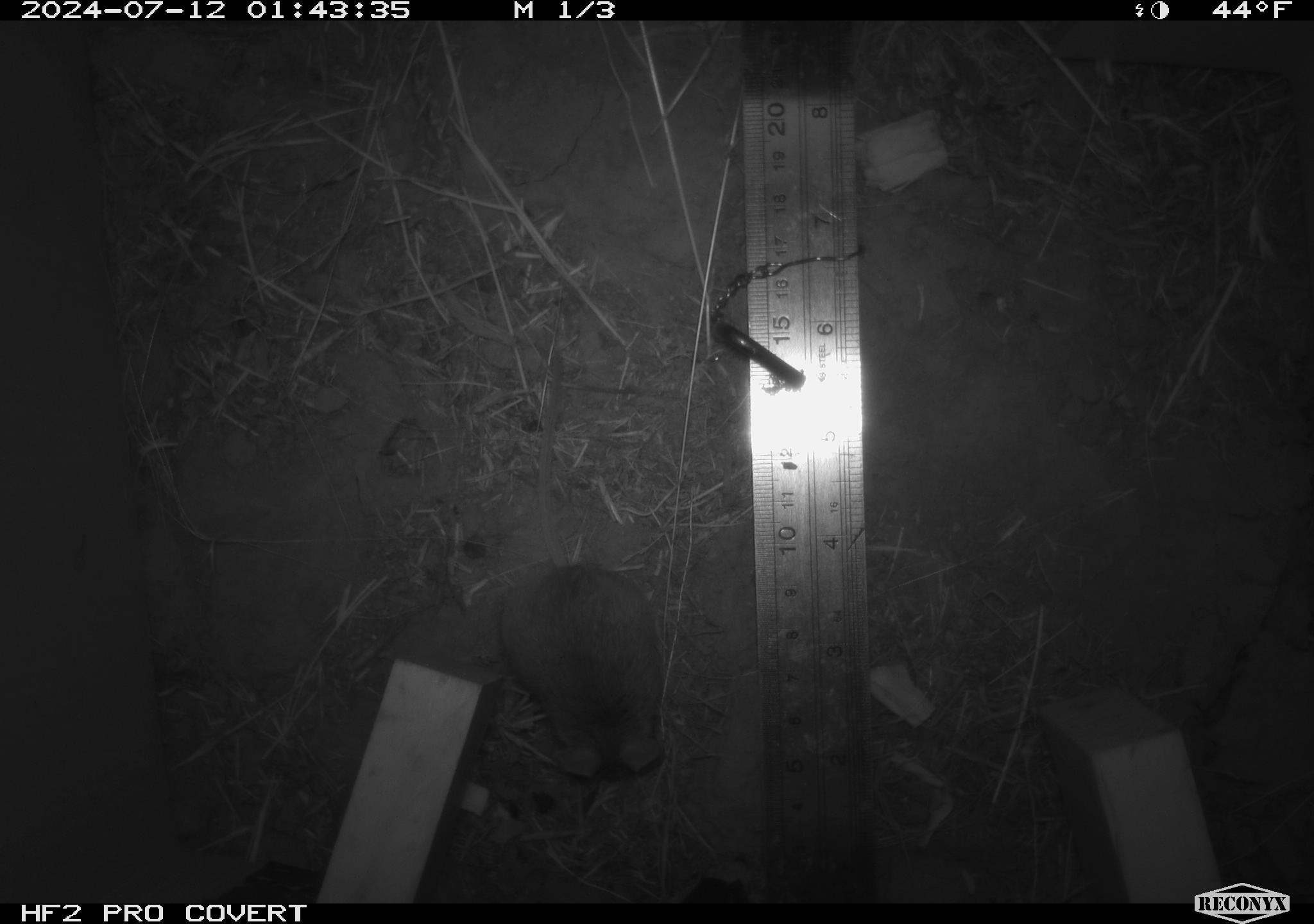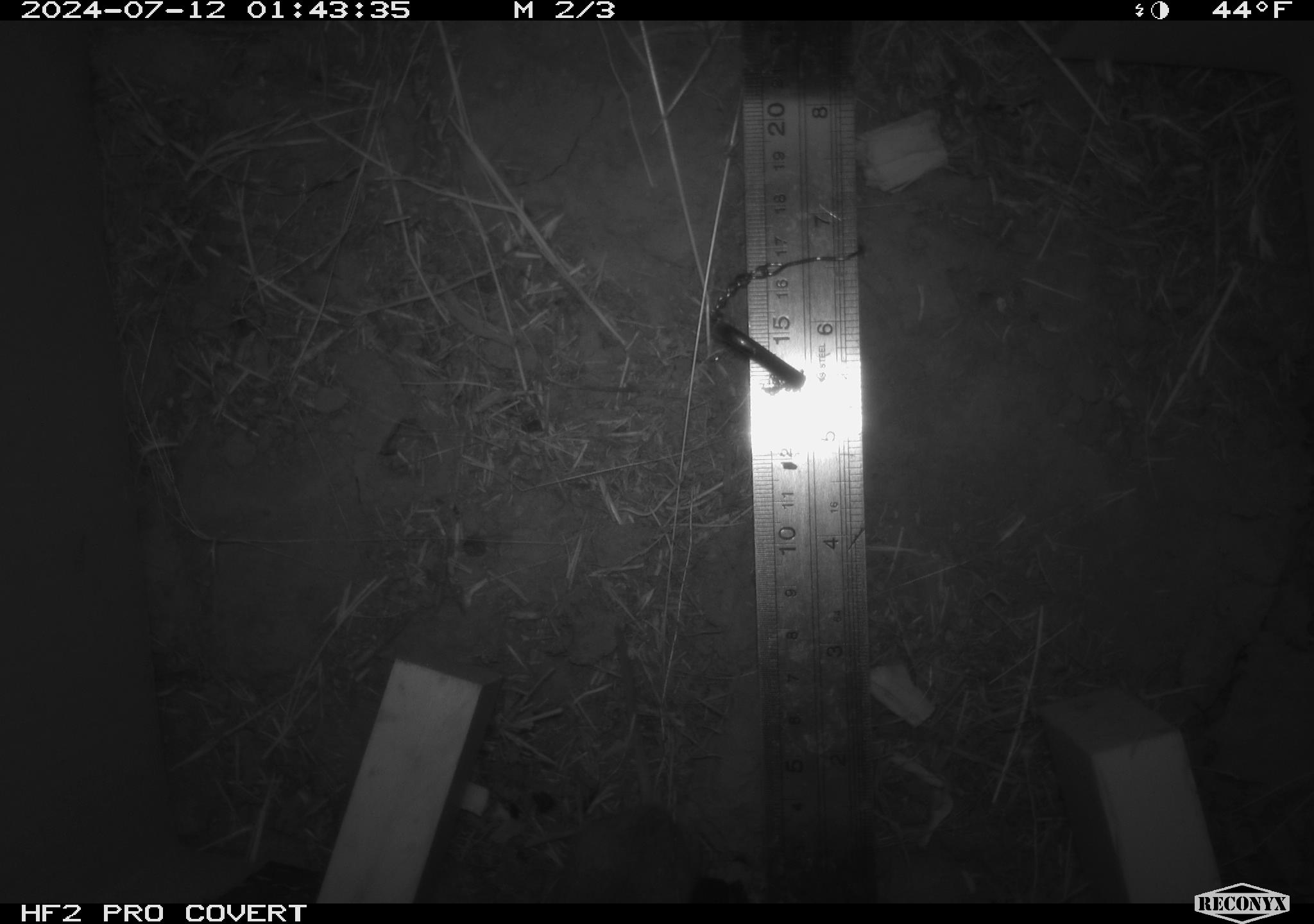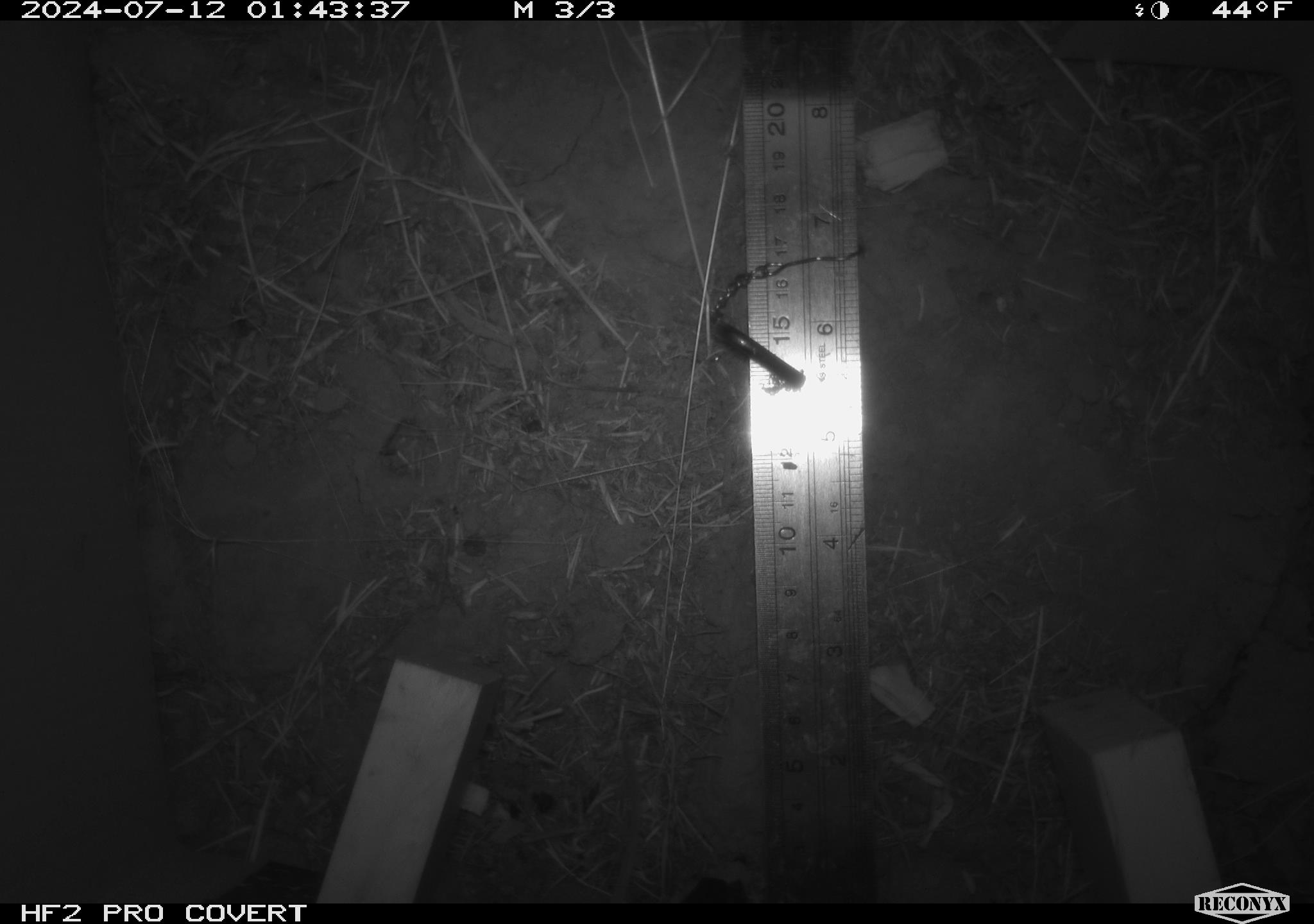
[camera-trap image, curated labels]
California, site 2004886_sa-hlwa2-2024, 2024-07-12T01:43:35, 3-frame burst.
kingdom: Animalia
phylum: Chordata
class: Mammalia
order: Rodentia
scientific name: Rodentia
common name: mouse species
Mouse species (Rodentia).